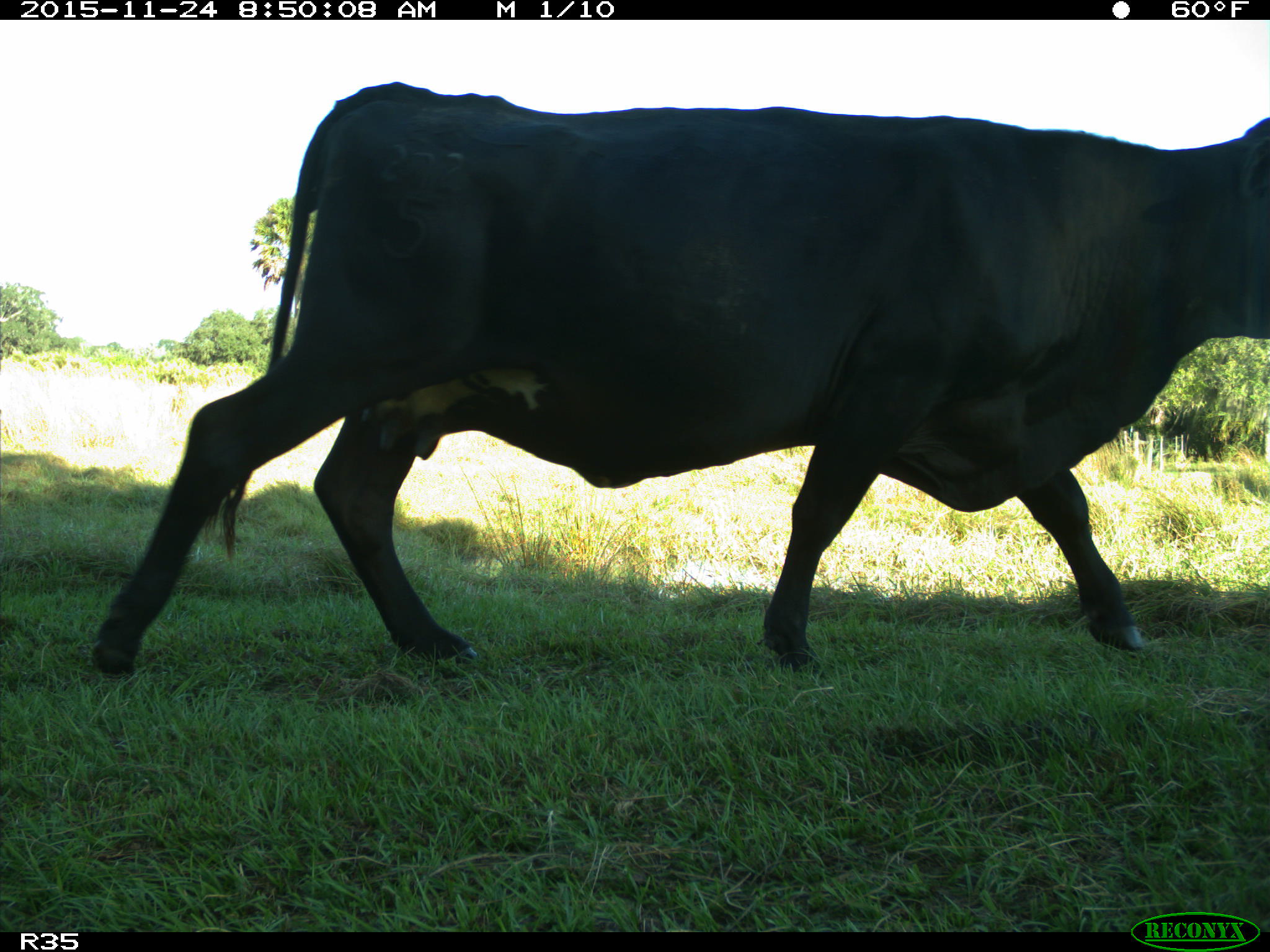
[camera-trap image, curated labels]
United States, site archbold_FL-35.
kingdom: Animalia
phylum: Chordata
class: Mammalia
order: Artiodactyla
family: Bovidae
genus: Bos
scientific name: Bos taurus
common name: domestic cow